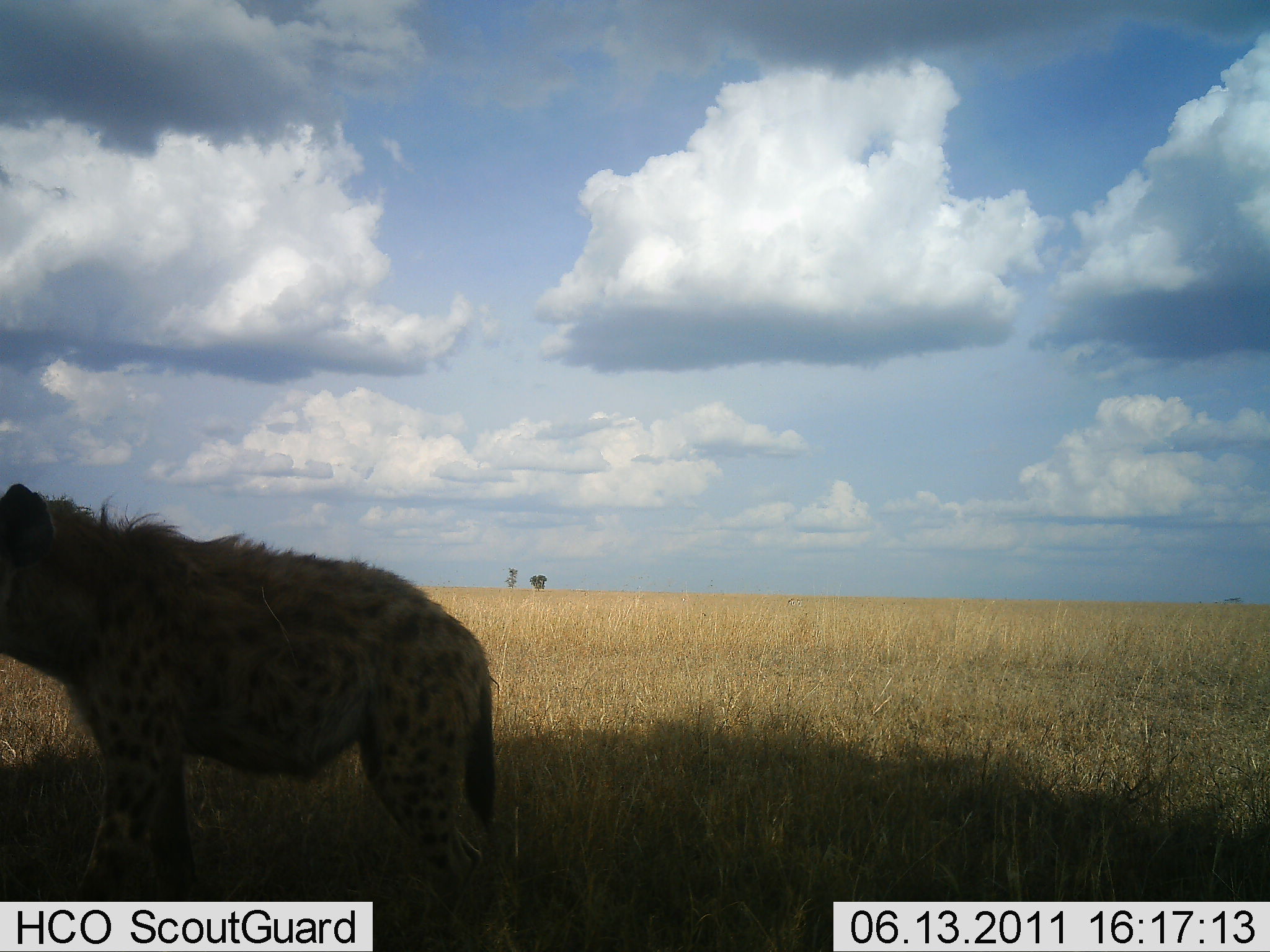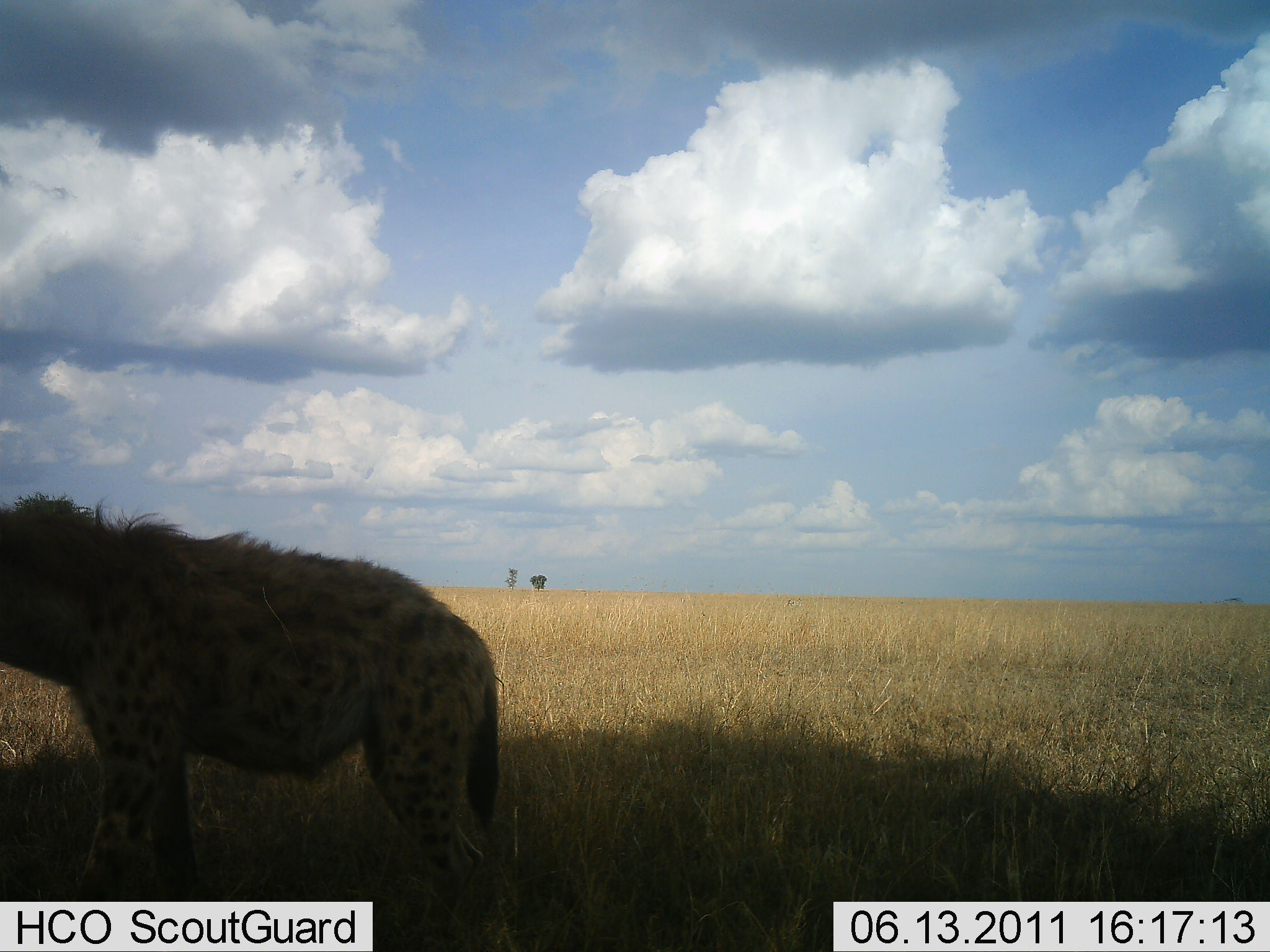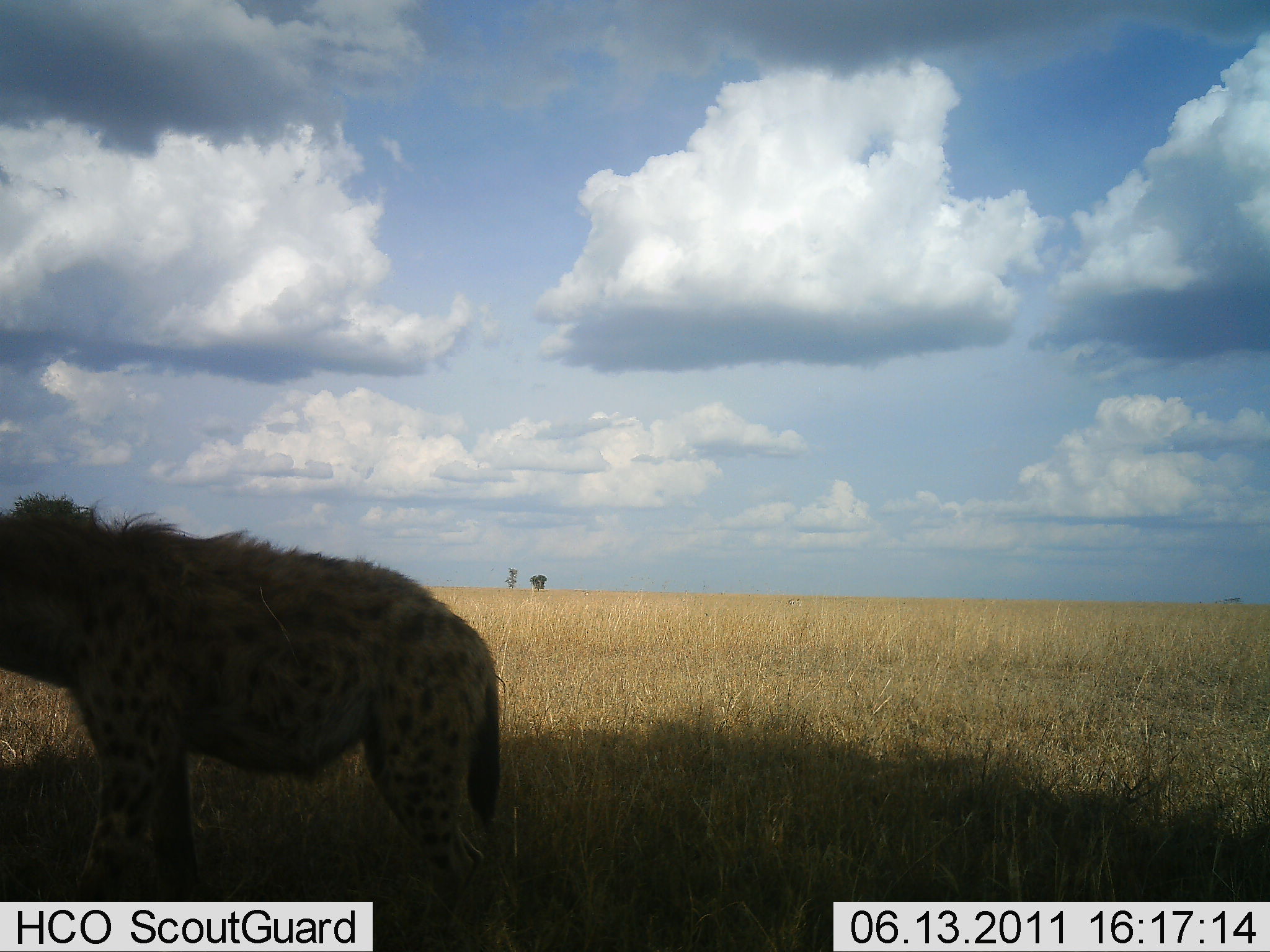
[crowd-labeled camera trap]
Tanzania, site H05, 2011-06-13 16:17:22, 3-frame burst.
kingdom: Animalia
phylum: Chordata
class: Mammalia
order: Carnivora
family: Hyaenidae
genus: Crocuta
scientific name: Crocuta crocuta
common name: spotted hyena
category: hyenaspotted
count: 1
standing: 100%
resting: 0%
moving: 0%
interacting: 0%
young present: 0%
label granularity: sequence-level